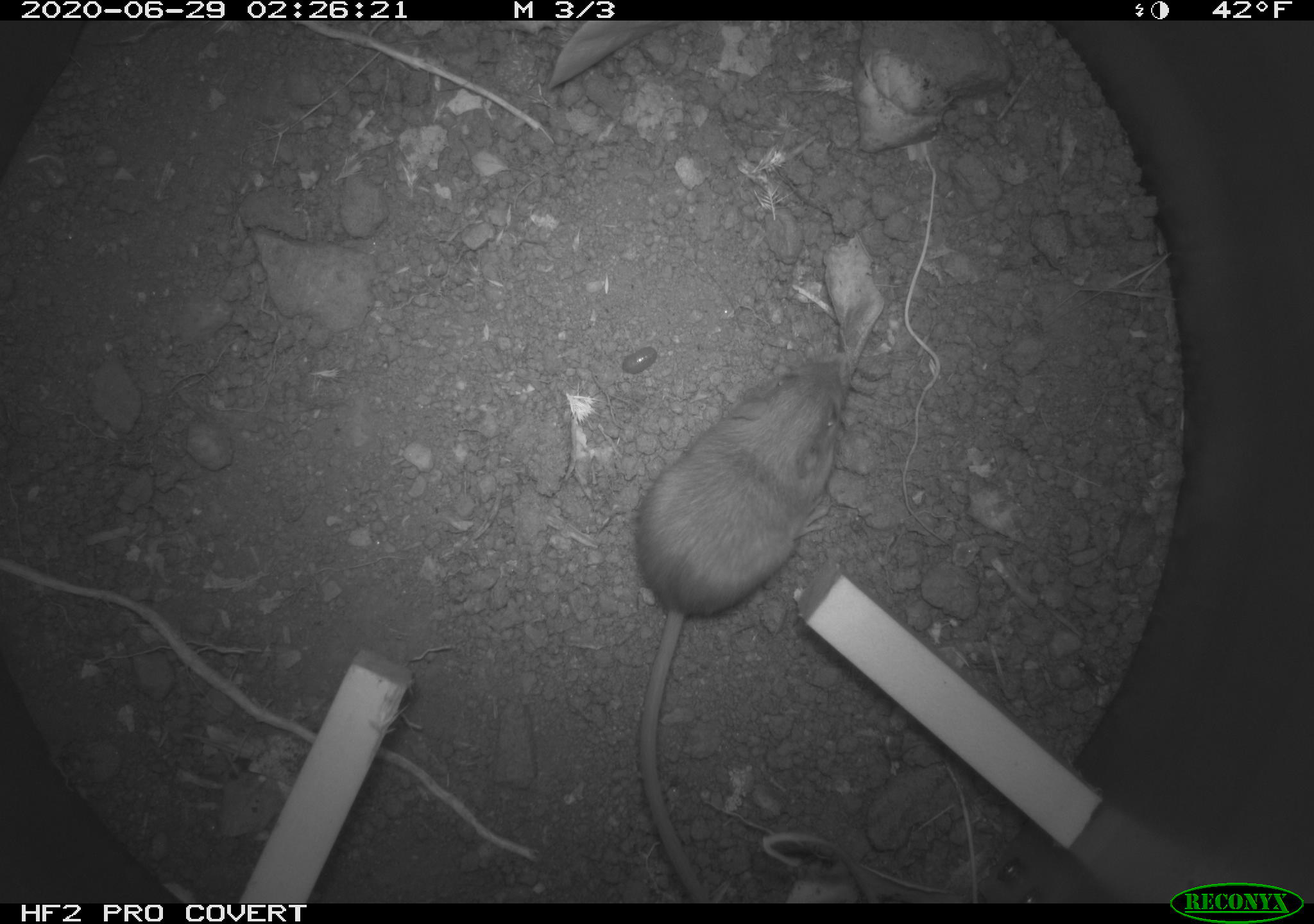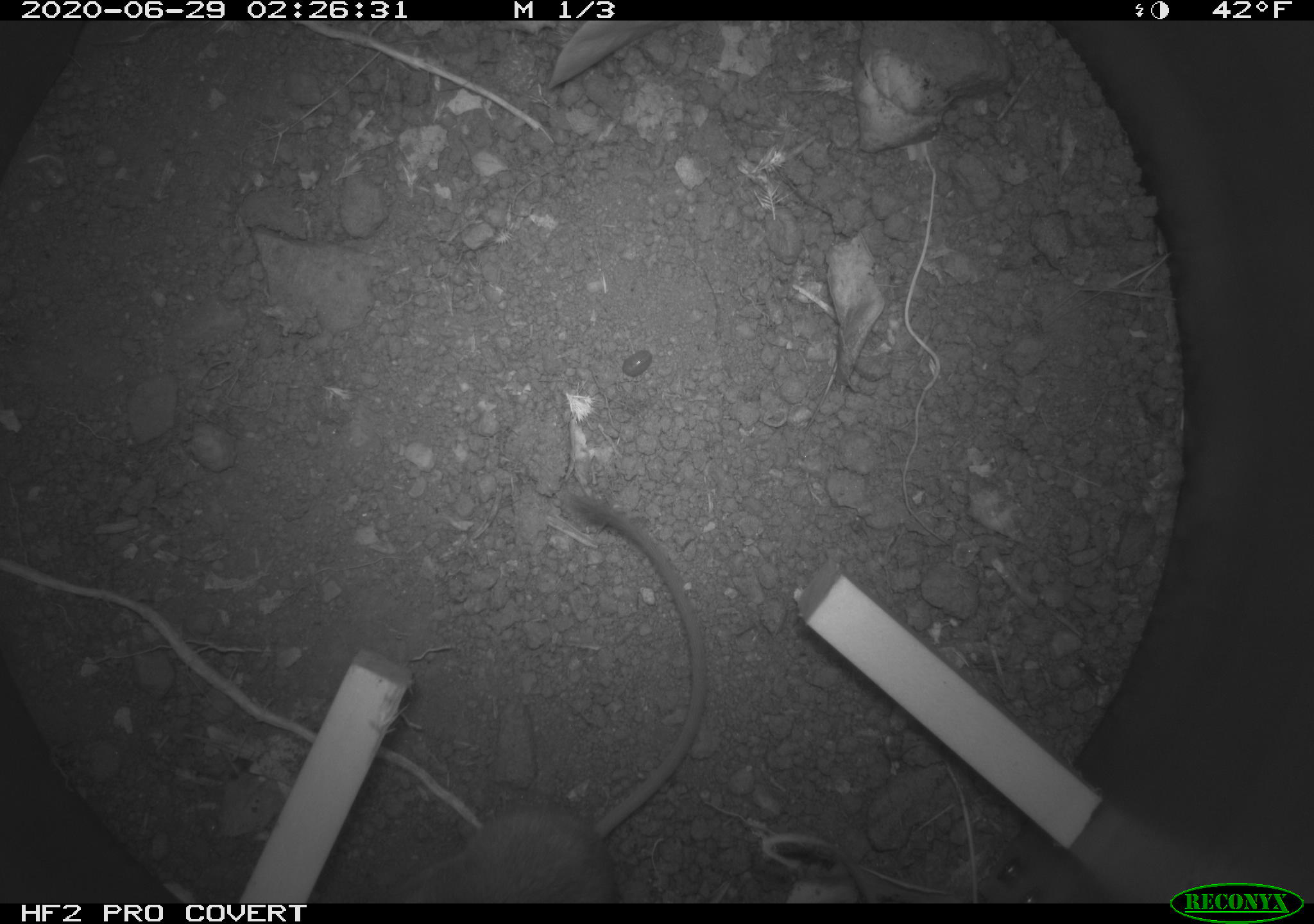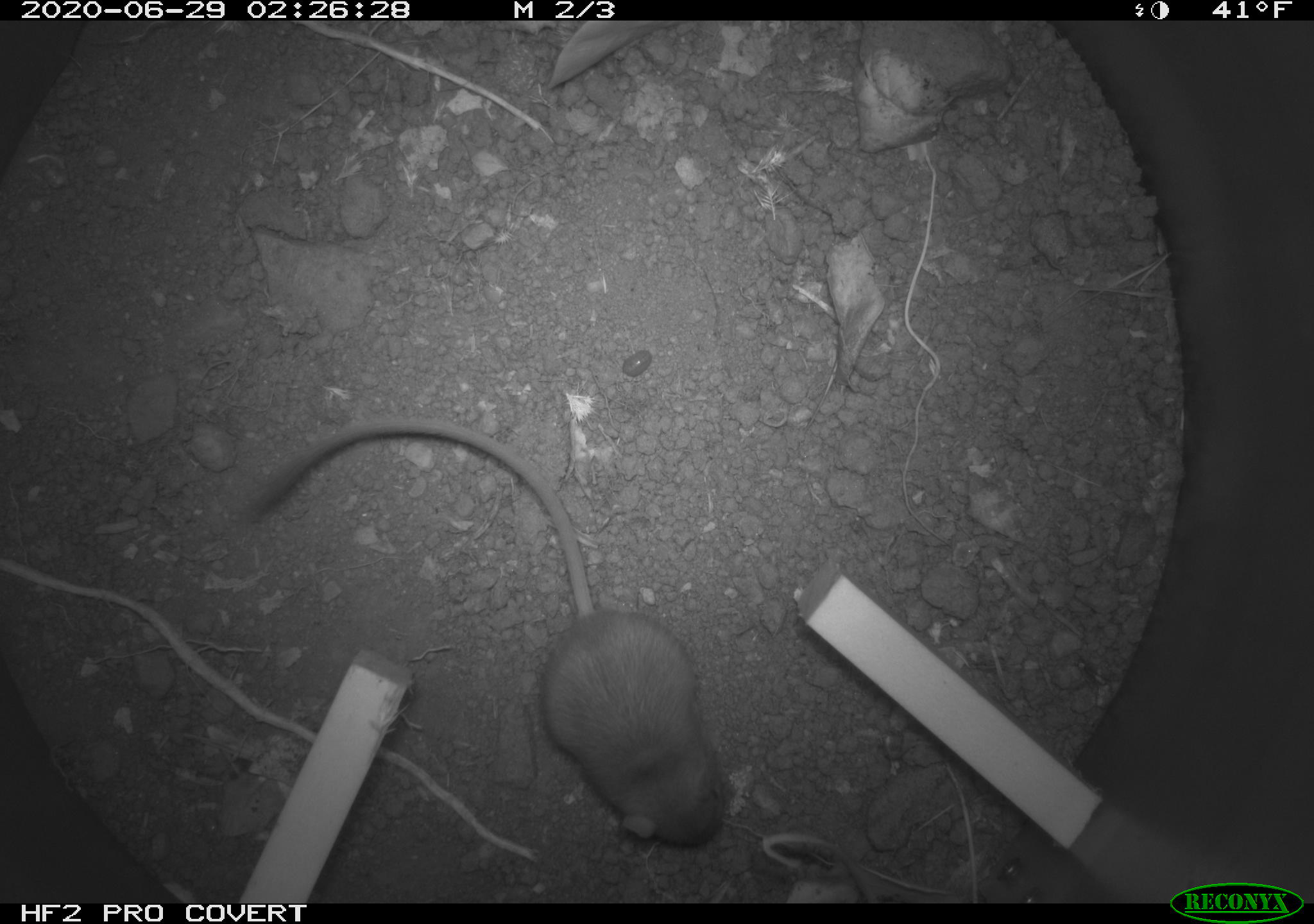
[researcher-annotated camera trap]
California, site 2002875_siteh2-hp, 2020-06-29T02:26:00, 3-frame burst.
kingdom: Animalia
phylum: Chordata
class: Mammalia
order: Rodentia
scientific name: Rodentia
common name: rodent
Rodent (Rodentia).